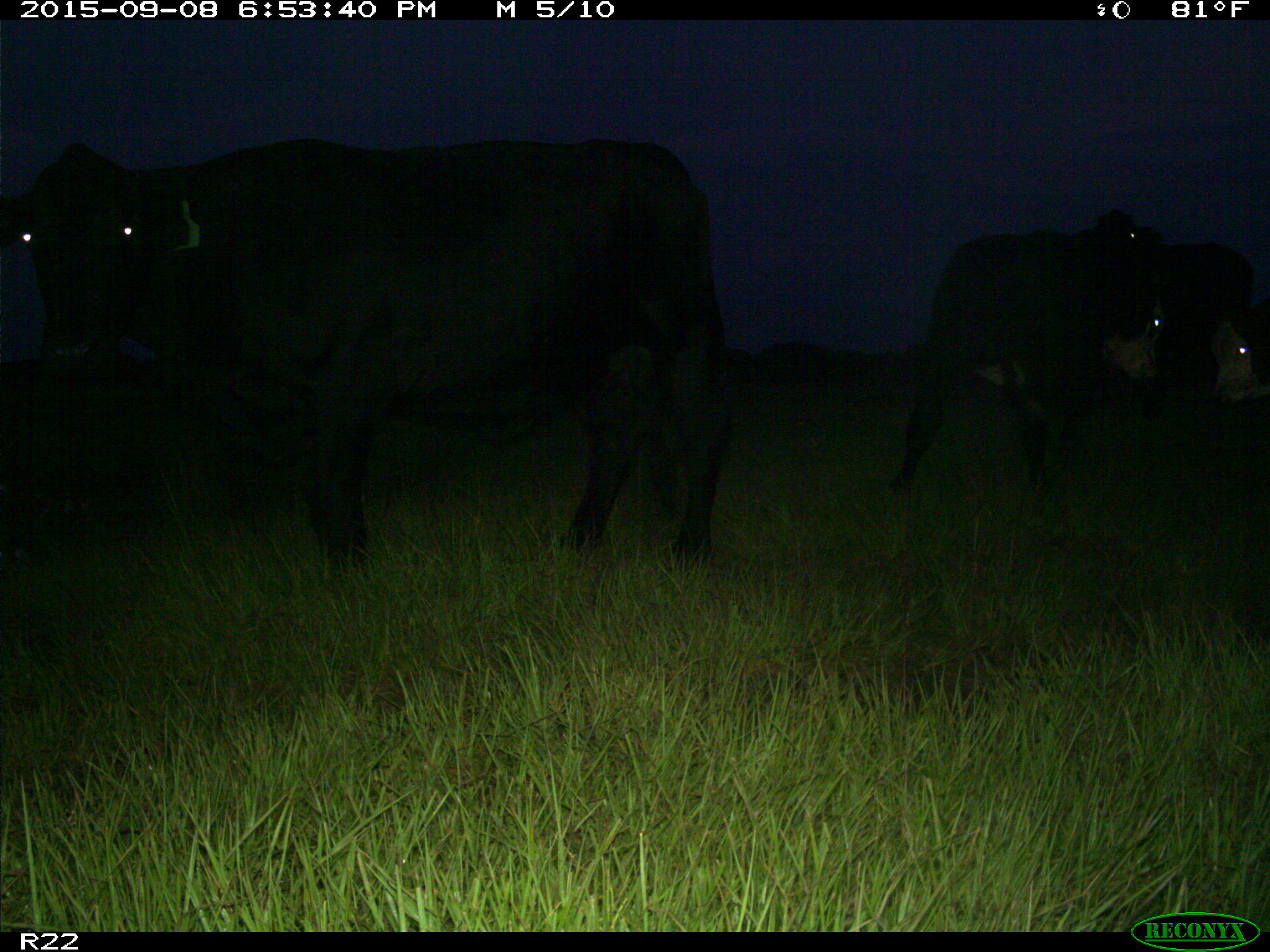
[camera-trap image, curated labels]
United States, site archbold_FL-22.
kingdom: Animalia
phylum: Chordata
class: Mammalia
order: Artiodactyla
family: Bovidae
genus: Bos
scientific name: Bos taurus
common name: domestic cow